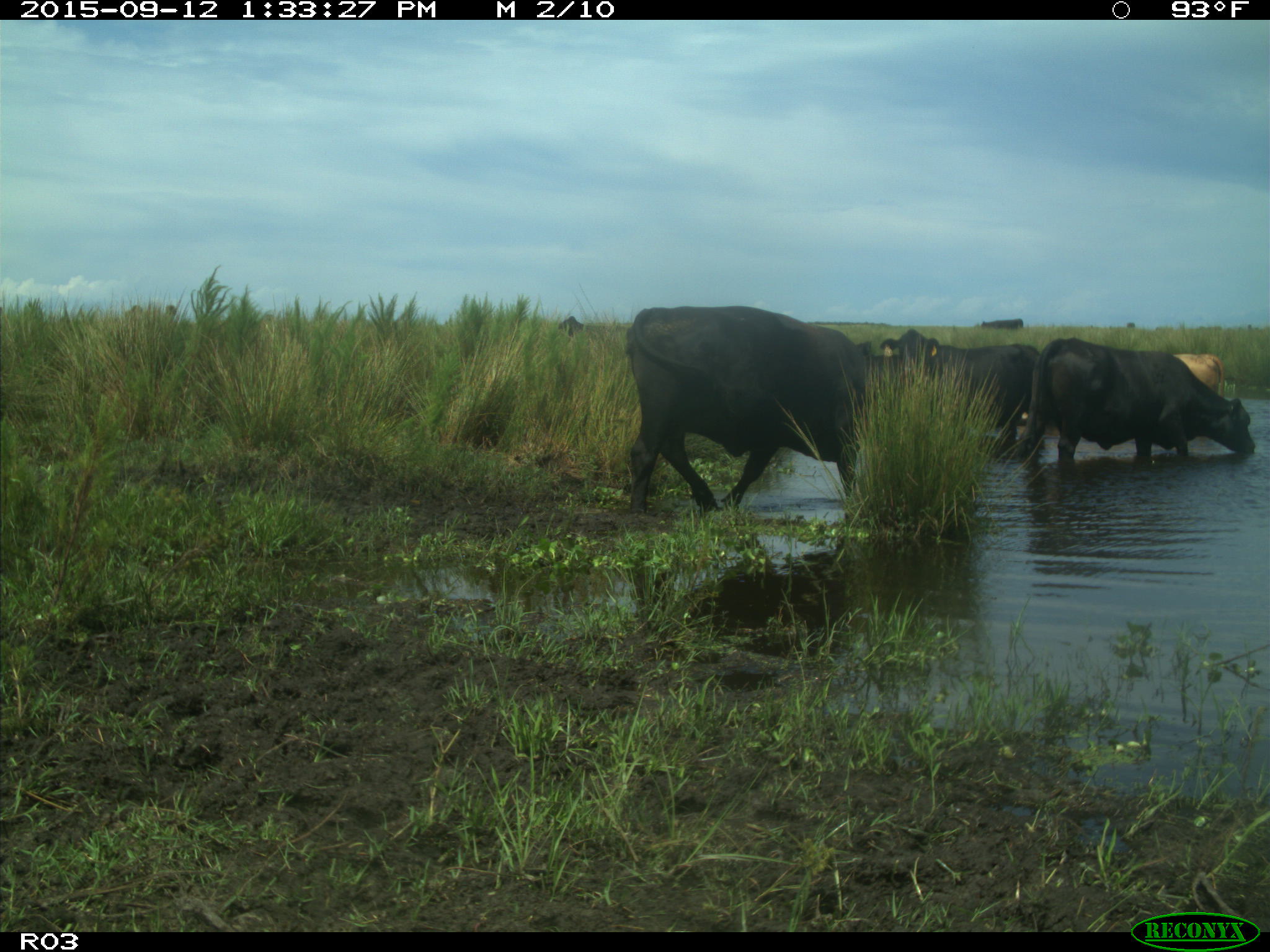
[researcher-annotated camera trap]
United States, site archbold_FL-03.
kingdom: Animalia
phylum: Chordata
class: Mammalia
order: Artiodactyla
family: Bovidae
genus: Bos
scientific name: Bos taurus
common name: domestic cow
Bos taurus (domestic cow).